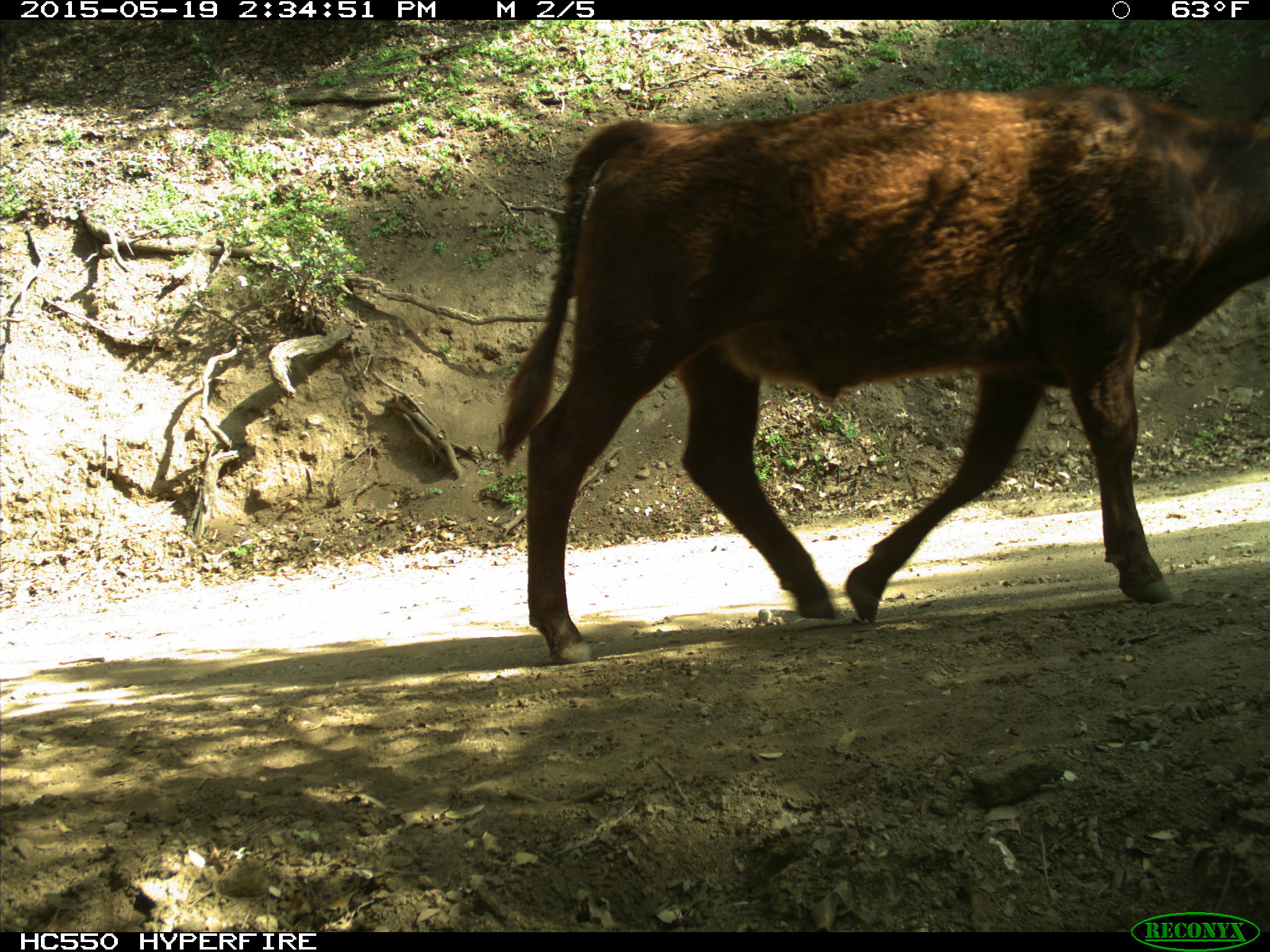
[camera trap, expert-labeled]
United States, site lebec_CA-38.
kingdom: Animalia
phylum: Chordata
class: Mammalia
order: Artiodactyla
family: Bovidae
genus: Bos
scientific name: Bos taurus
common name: domestic cow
Bos taurus (domestic cow).